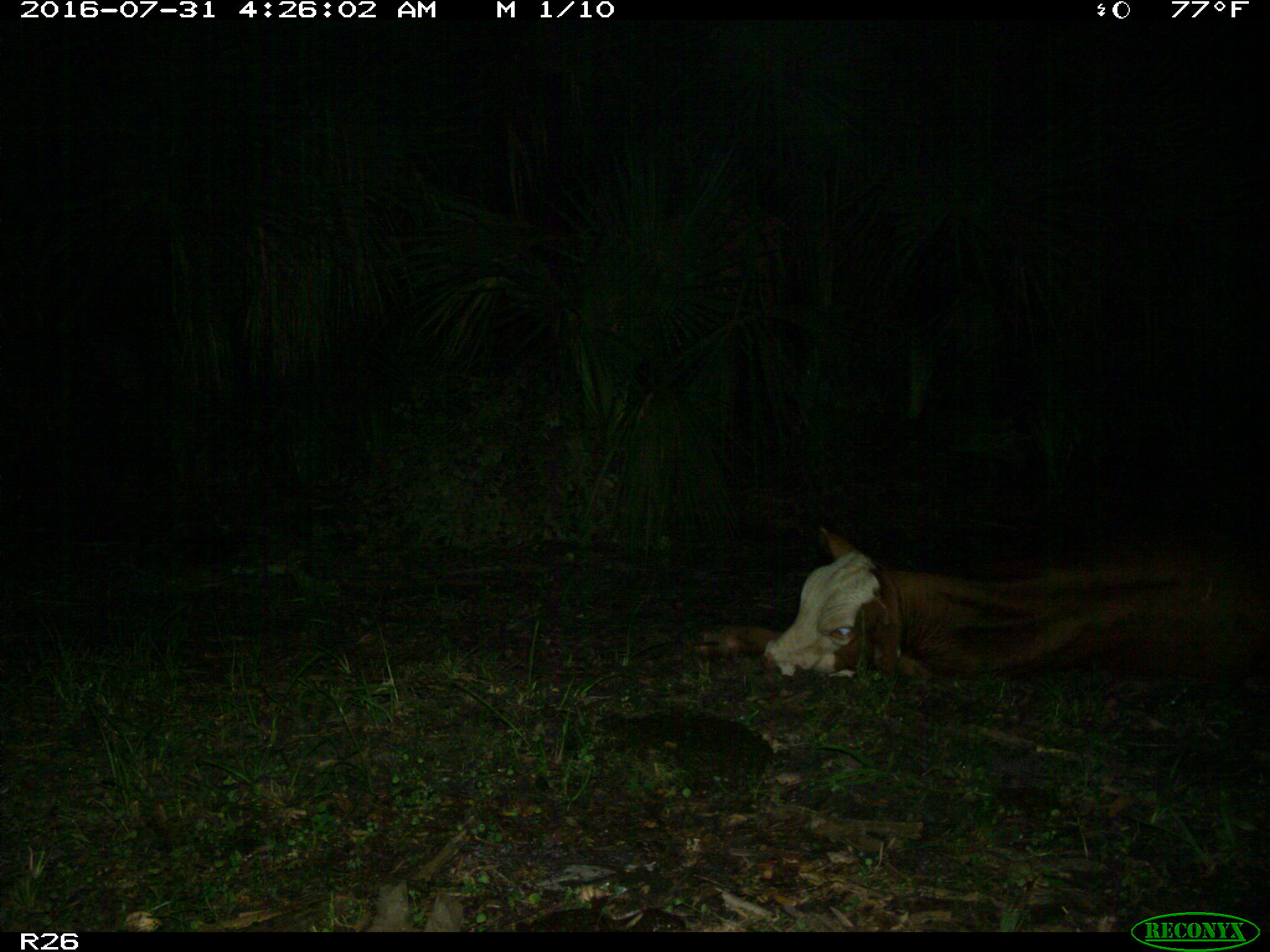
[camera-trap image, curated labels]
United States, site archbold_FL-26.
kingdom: Animalia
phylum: Chordata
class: Mammalia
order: Artiodactyla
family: Bovidae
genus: Bos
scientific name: Bos taurus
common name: domestic cow